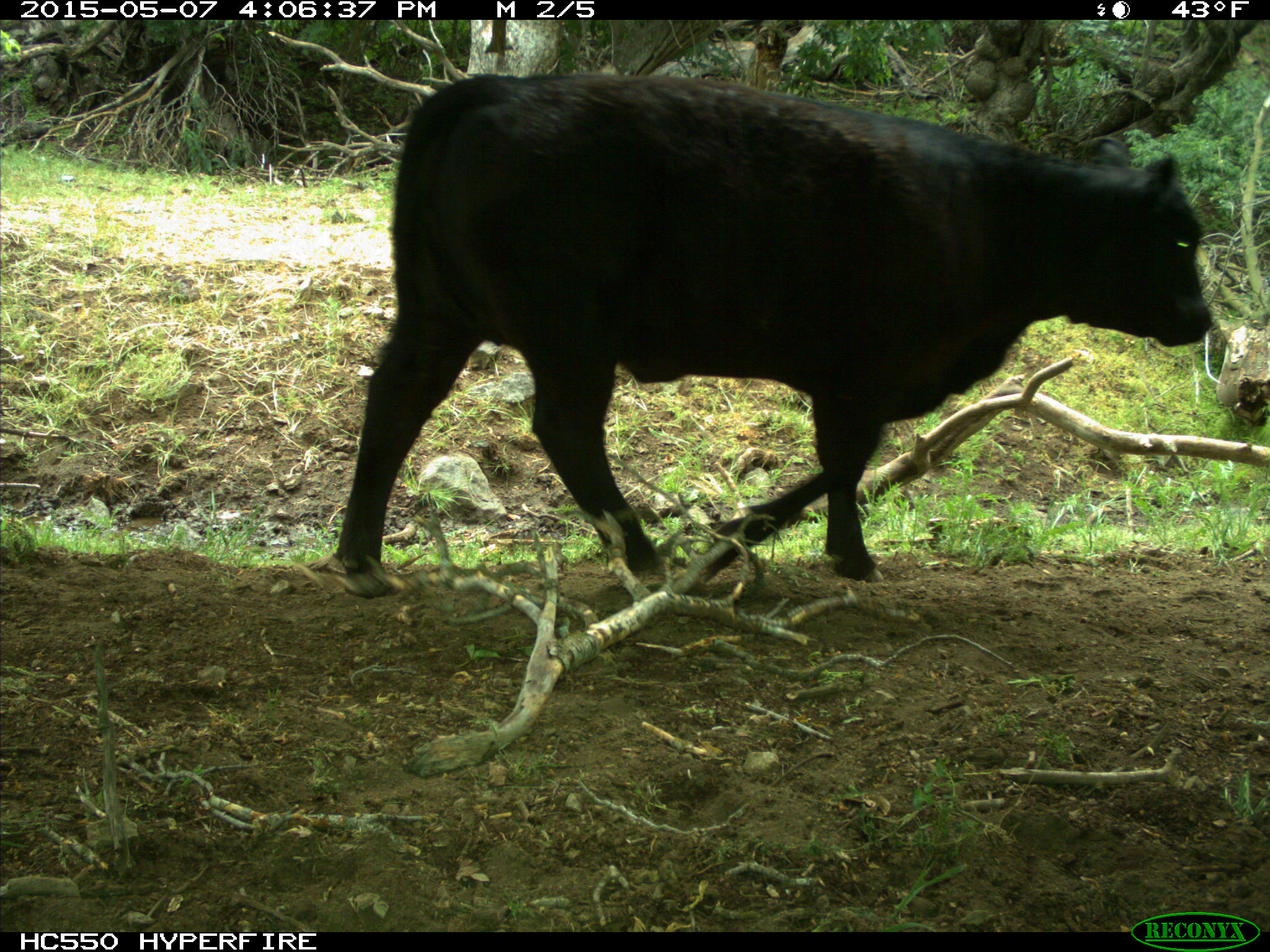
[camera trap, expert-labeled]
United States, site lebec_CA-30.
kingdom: Animalia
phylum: Chordata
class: Mammalia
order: Artiodactyla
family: Bovidae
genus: Bos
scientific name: Bos taurus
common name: domestic cow